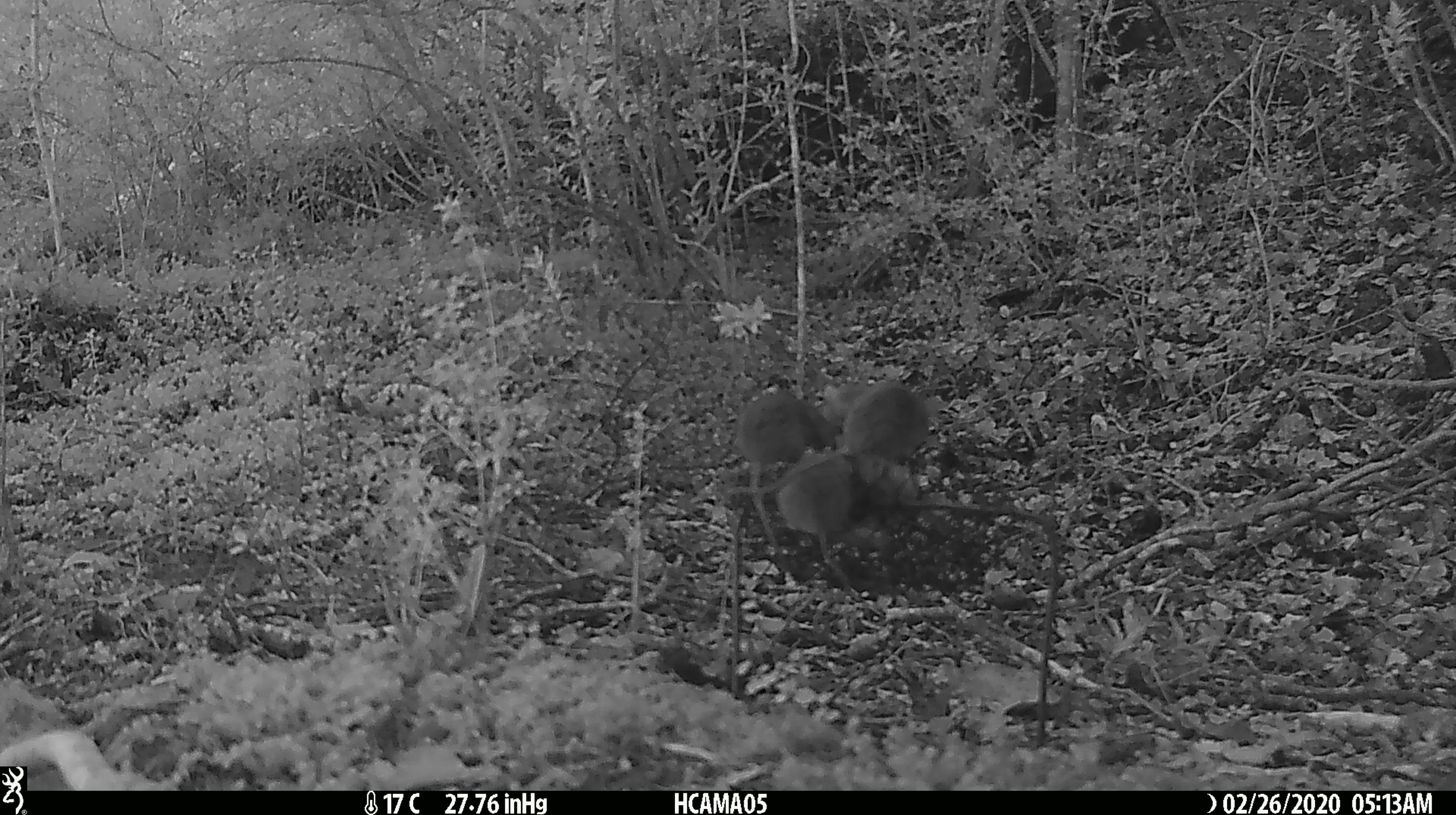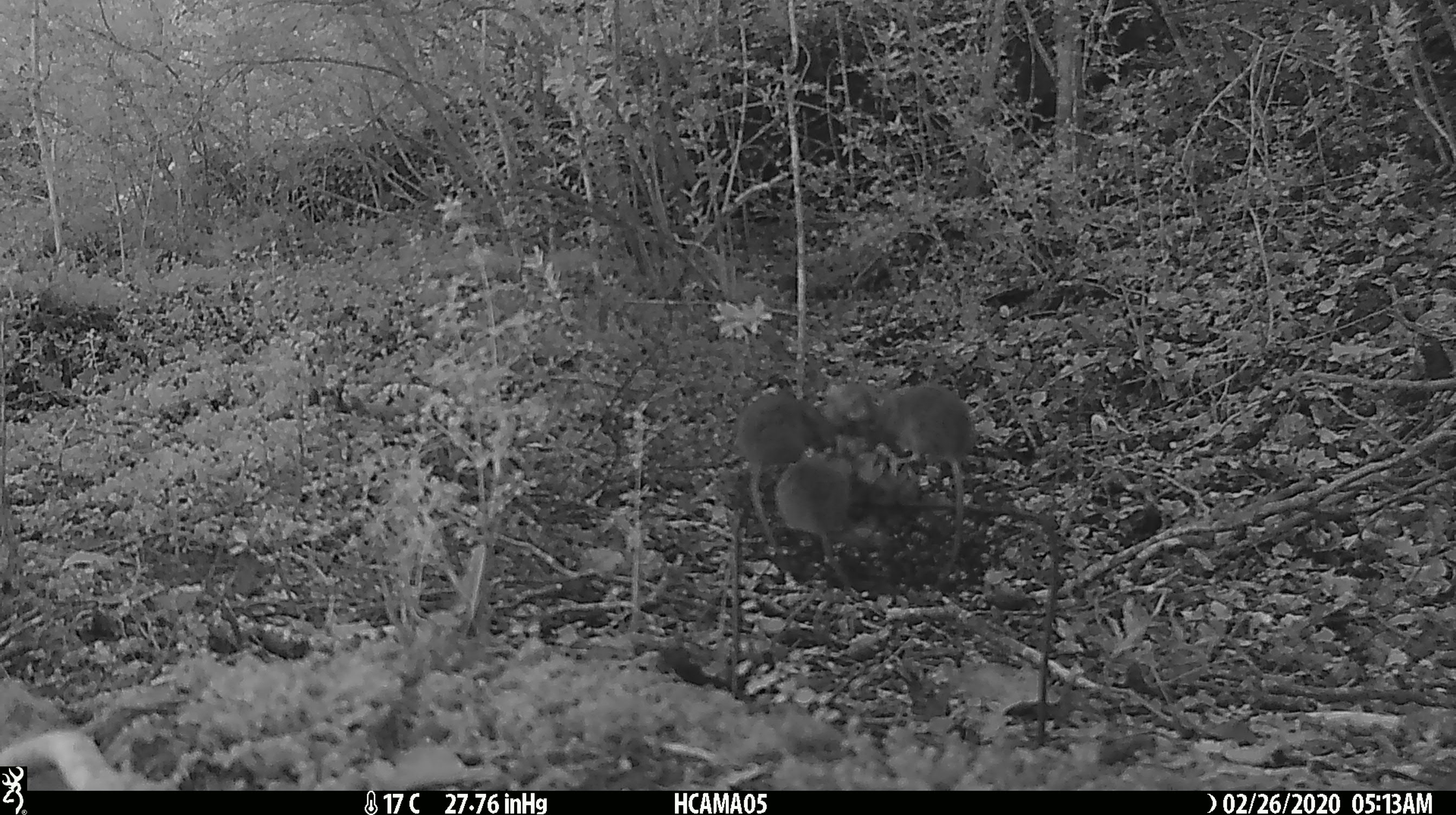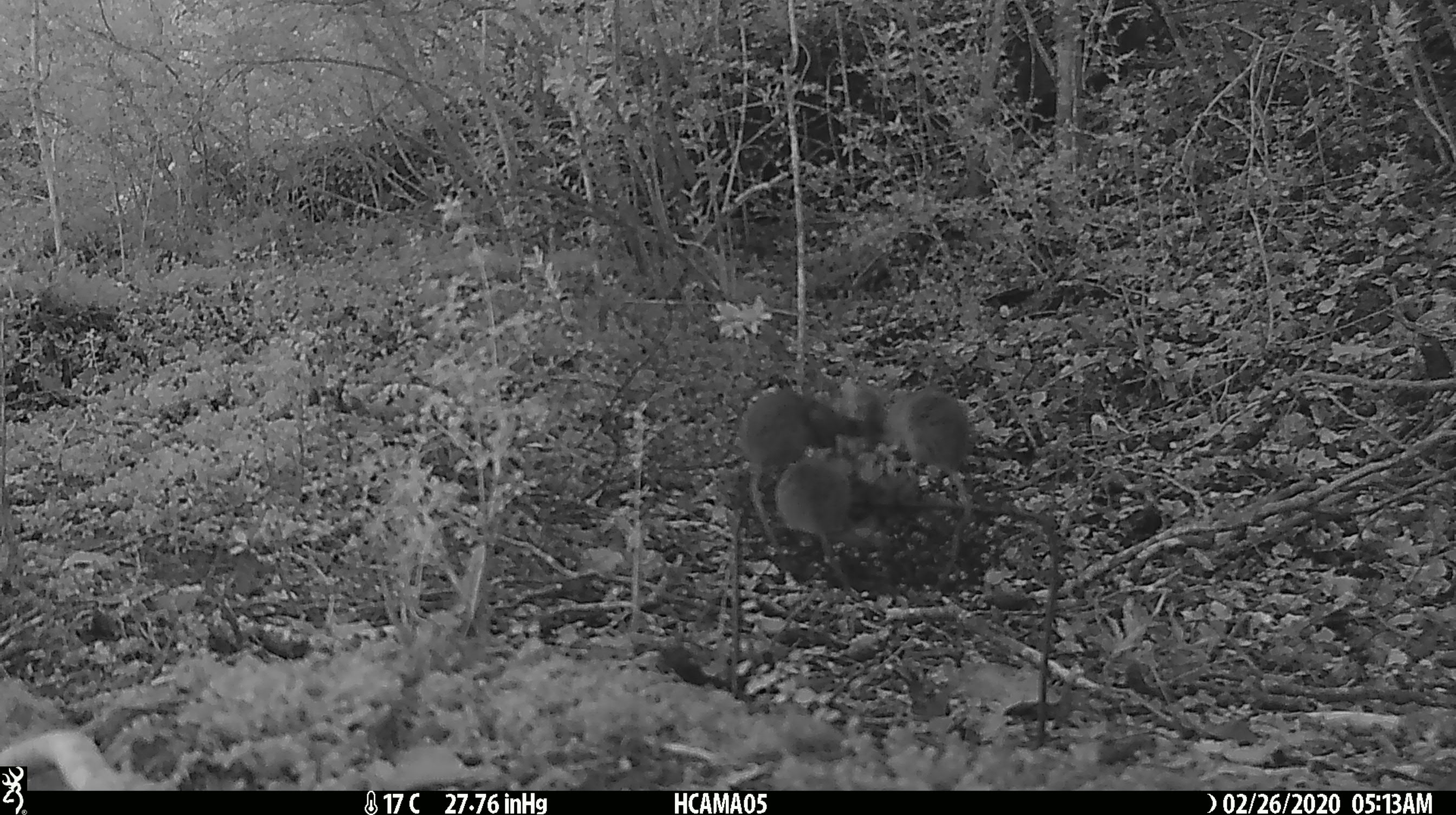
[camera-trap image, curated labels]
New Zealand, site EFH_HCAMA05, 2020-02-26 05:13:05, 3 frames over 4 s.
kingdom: Animalia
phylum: Chordata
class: Mammalia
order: Rodentia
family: Muridae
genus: Mus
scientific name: Mus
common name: mouse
Mouse (Mus).